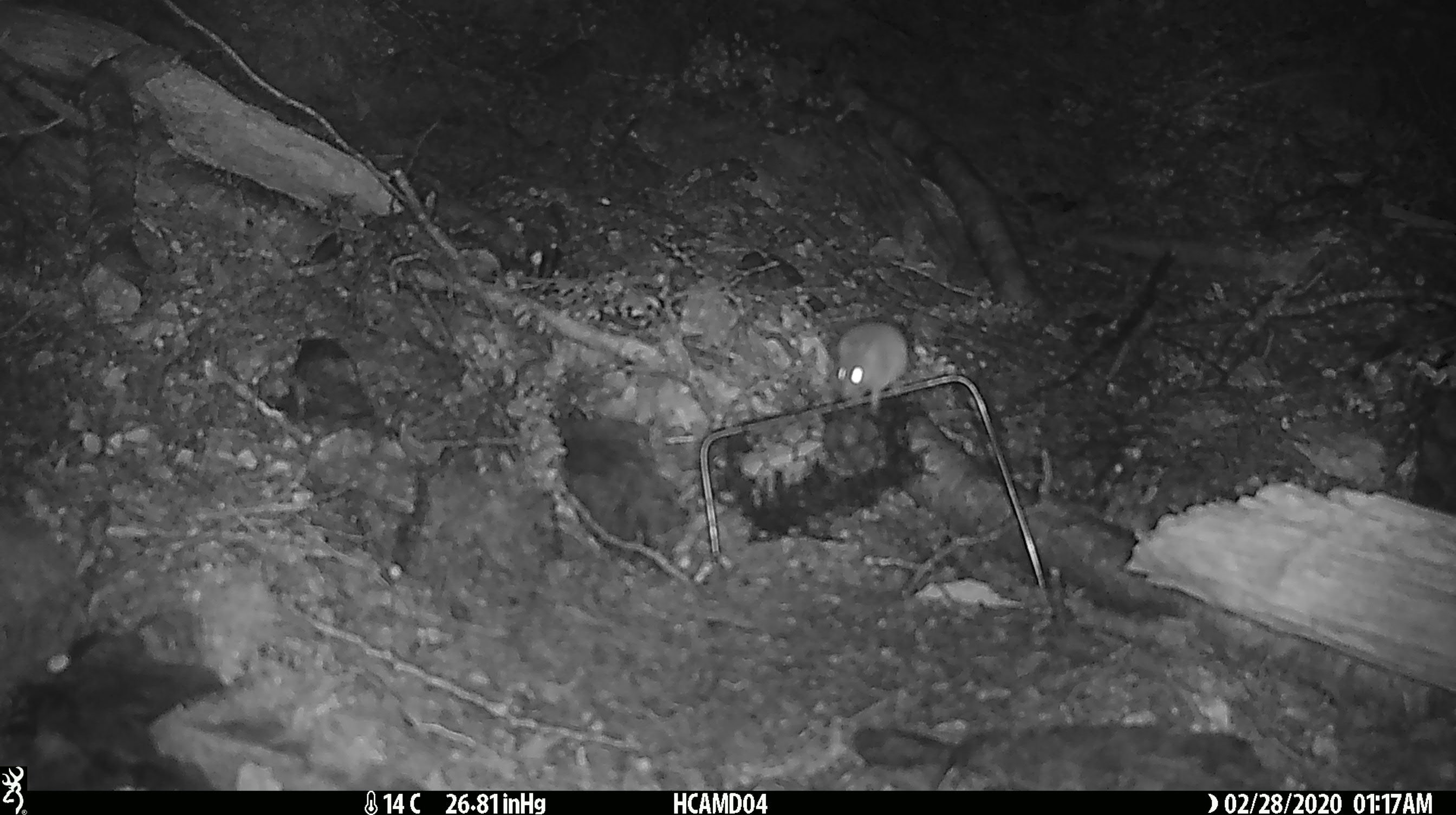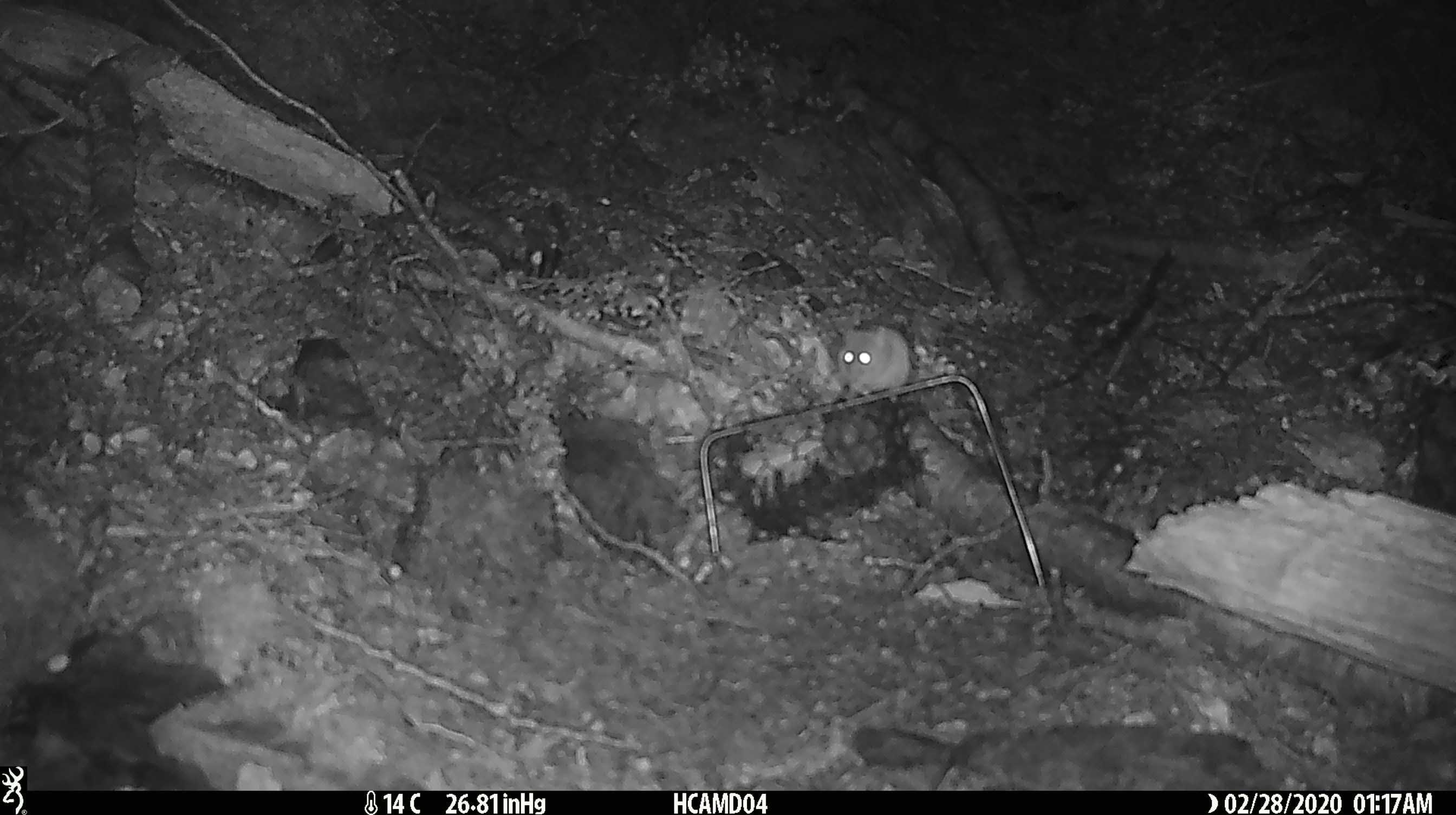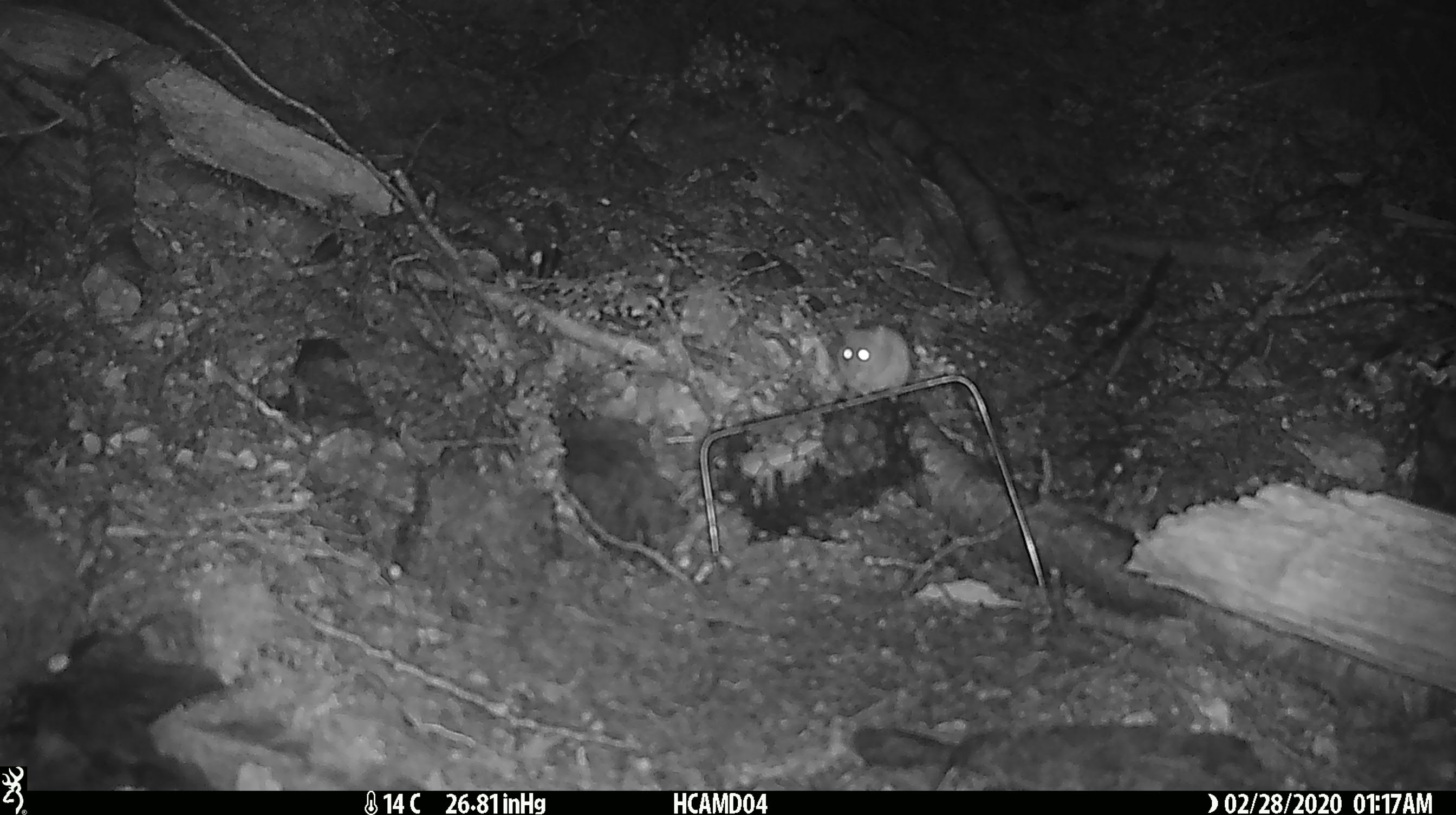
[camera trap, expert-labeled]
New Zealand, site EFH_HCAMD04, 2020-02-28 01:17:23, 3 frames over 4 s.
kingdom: Animalia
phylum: Chordata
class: Mammalia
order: Rodentia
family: Muridae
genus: Mus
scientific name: Mus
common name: mouse